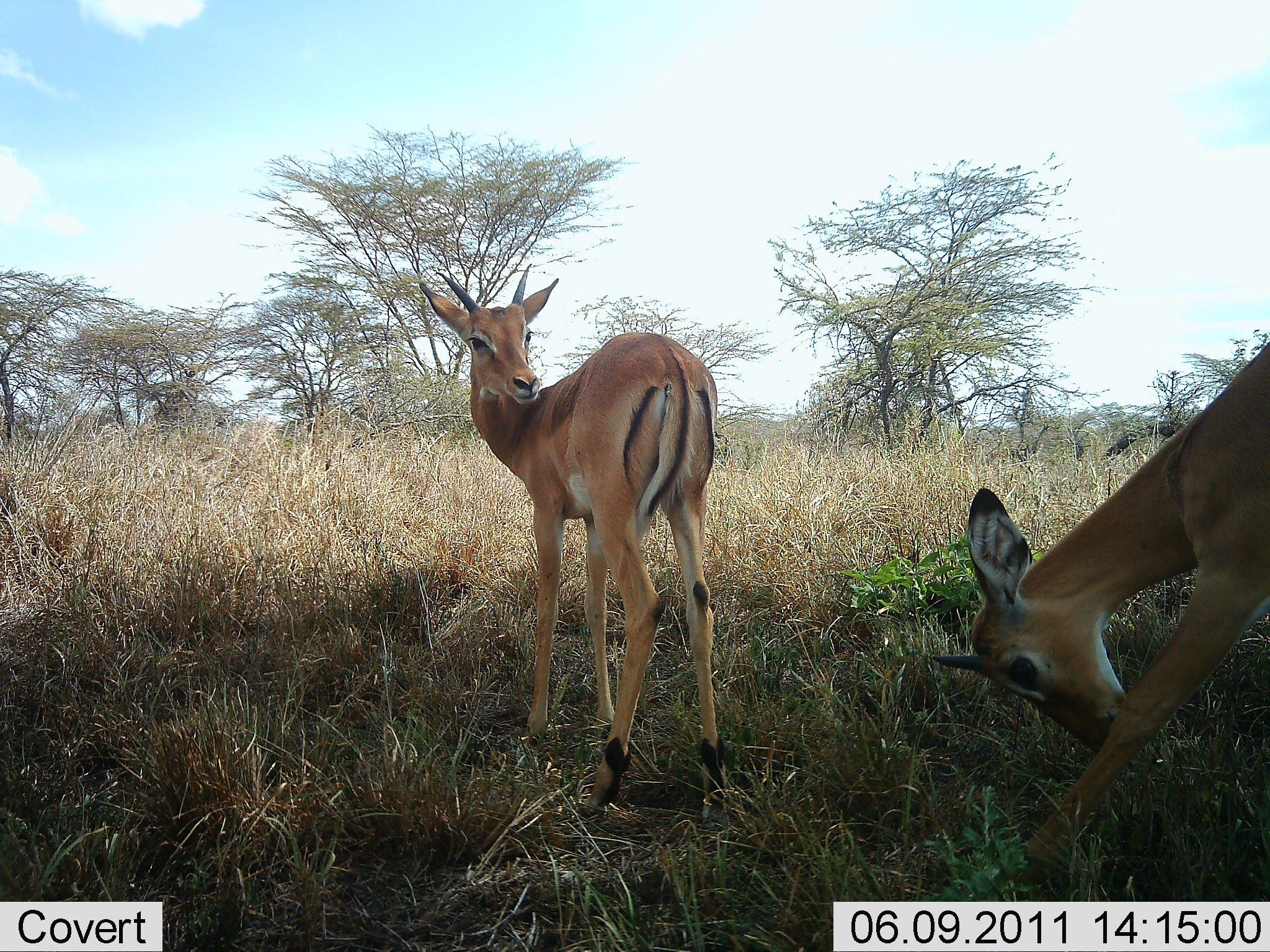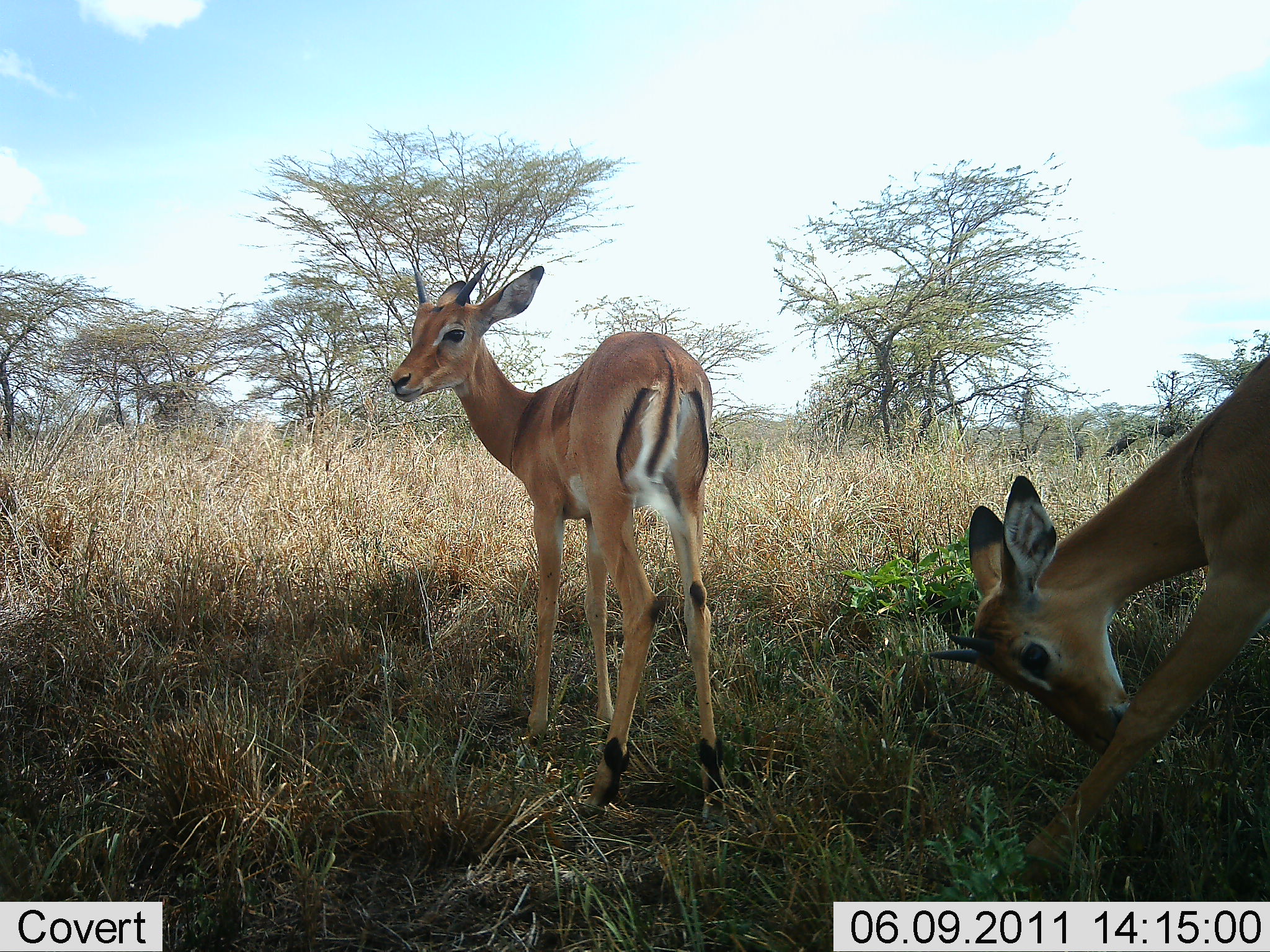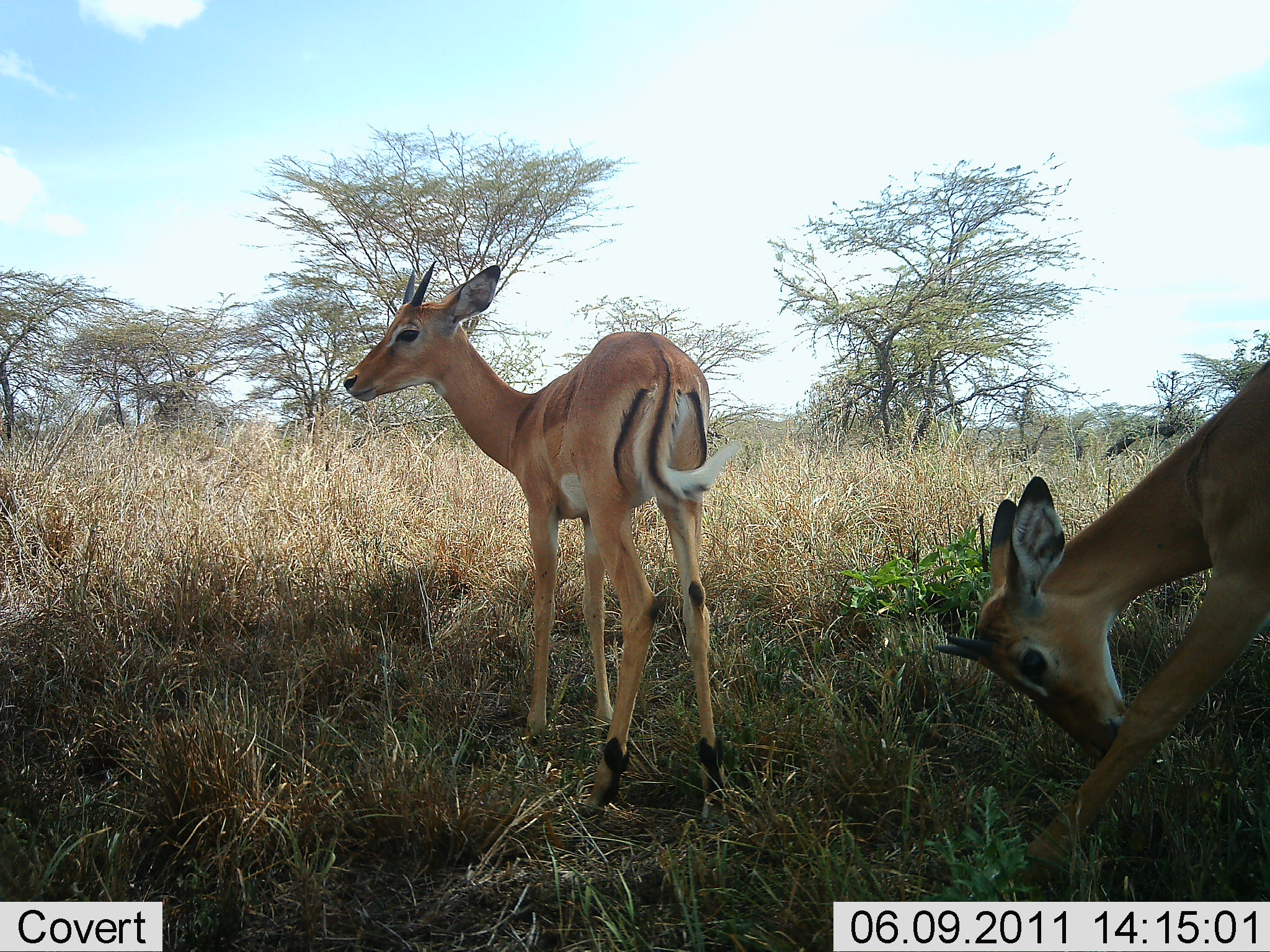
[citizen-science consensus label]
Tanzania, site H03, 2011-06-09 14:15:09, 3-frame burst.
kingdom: Animalia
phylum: Chordata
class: Mammalia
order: Artiodactyla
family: Bovidae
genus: Aepyceros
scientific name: Aepyceros melampus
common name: impala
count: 2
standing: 100%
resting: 17%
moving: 0%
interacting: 0%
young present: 33%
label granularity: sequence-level